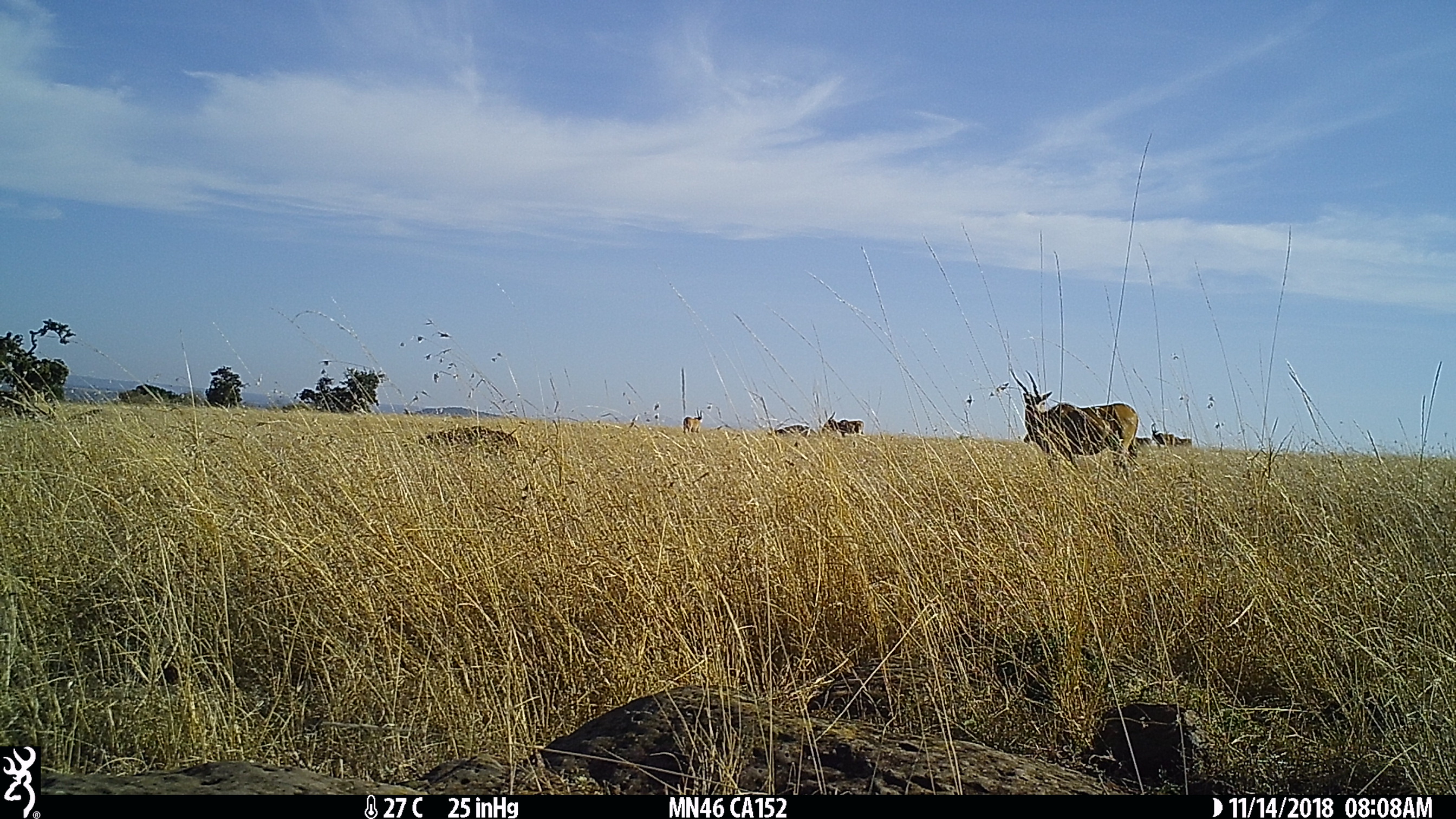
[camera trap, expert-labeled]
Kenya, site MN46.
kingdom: Animalia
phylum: Chordata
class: Mammalia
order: Artiodactyla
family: Bovidae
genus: Tragelaphus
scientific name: Tragelaphus oryx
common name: eland